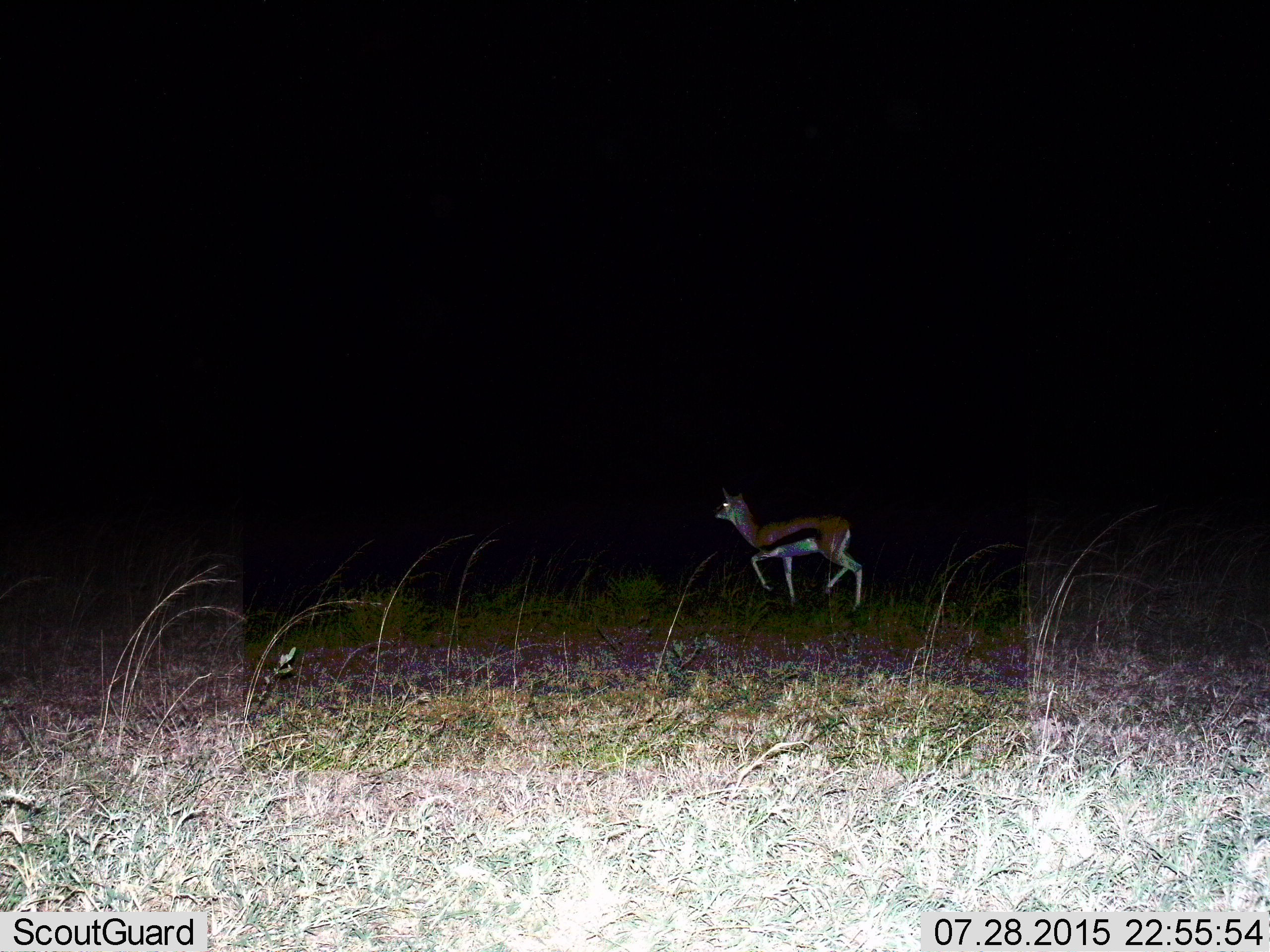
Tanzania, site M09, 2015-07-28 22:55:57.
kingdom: Animalia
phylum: Chordata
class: Mammalia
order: Artiodactyla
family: Bovidae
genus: Eudorcas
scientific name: Eudorcas thomsonii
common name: thomson's gazelle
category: gazellethomsons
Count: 1.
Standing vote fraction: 14%.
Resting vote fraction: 0%.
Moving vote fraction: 86%.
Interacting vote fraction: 0%.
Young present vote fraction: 0%.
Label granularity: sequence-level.